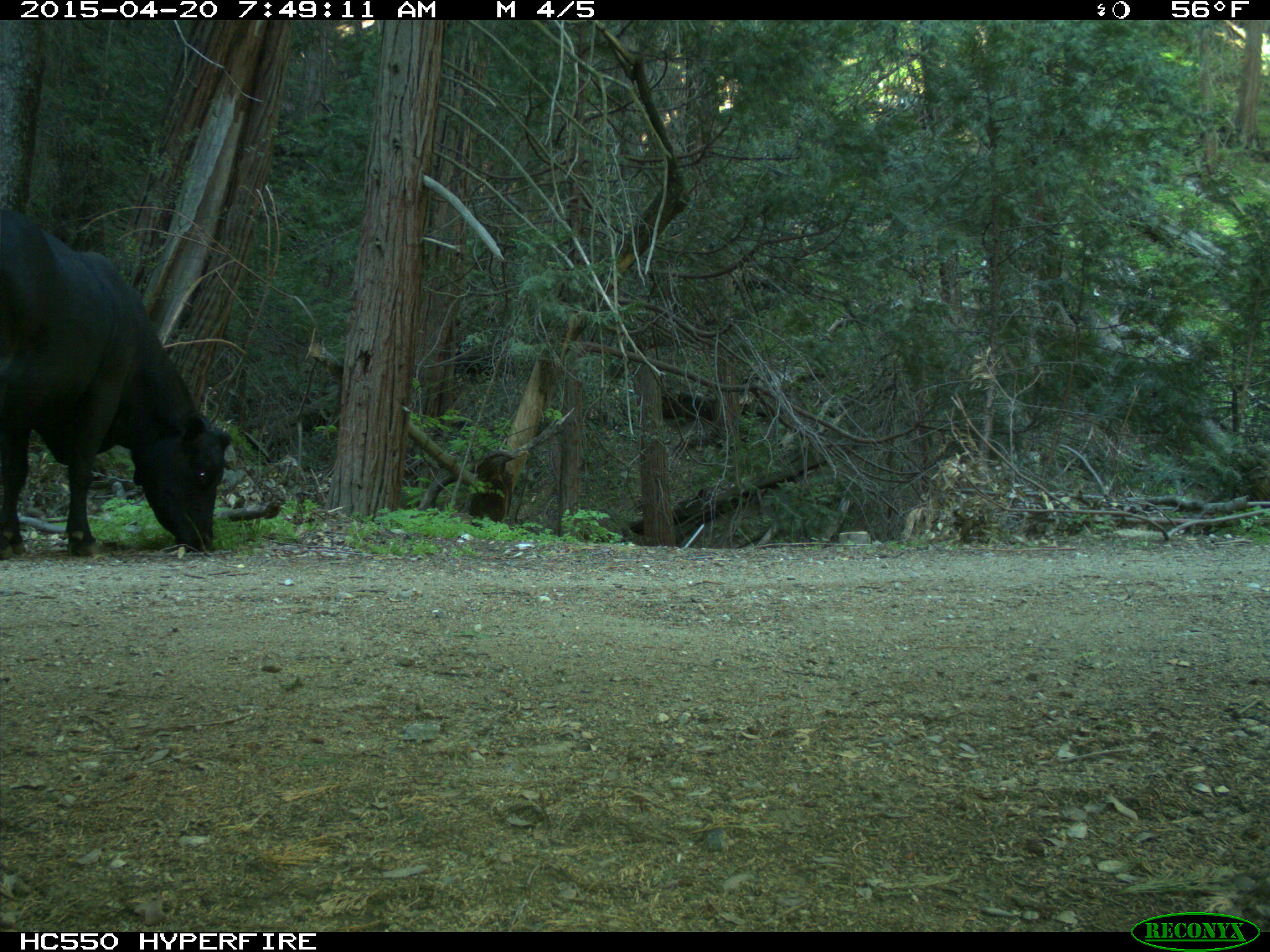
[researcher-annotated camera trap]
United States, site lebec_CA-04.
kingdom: Animalia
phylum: Chordata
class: Mammalia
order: Artiodactyla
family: Bovidae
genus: Bos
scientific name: Bos taurus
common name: domestic cow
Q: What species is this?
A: Bos taurus (domestic cow).